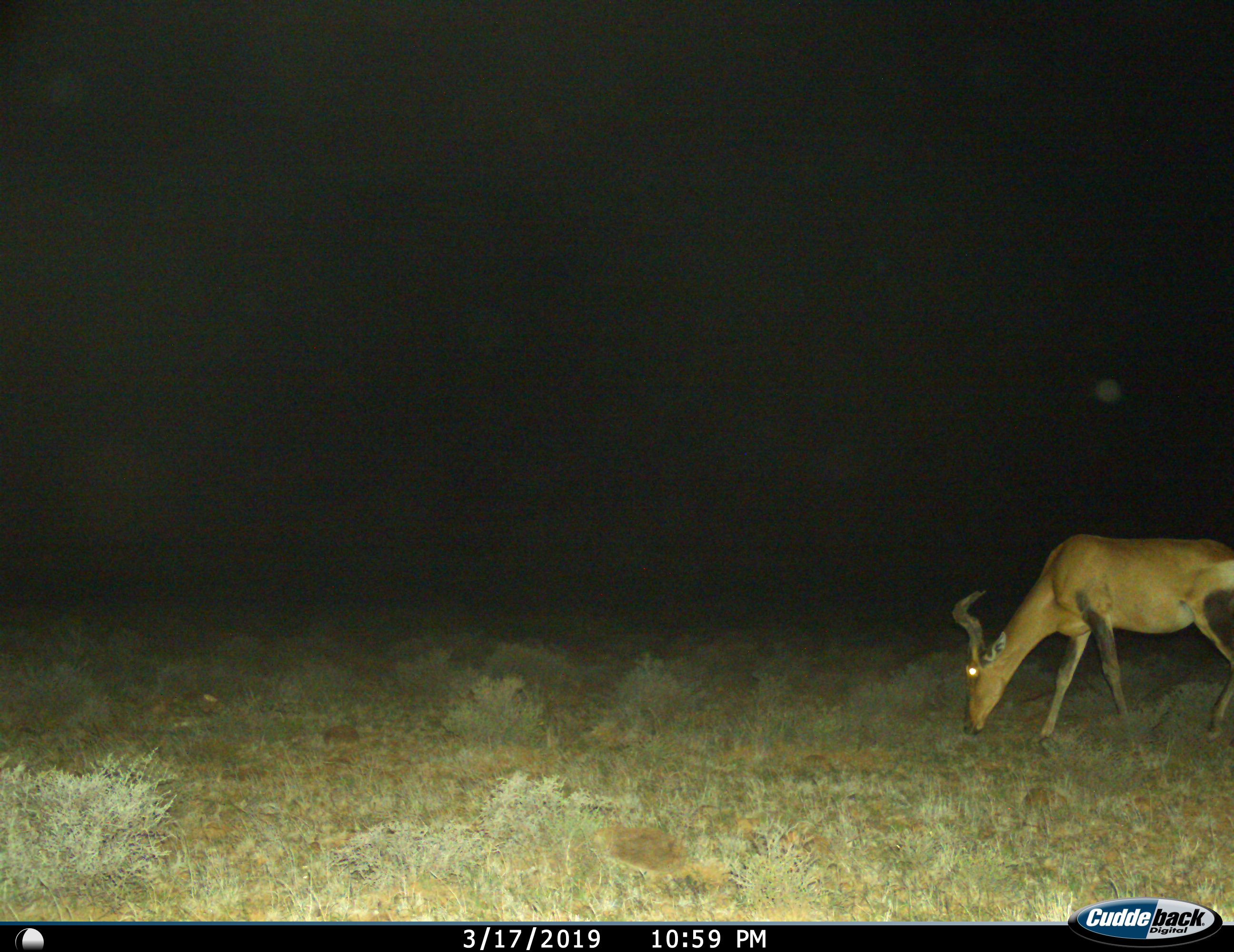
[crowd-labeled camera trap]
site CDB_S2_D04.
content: unidentified animal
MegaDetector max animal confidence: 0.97